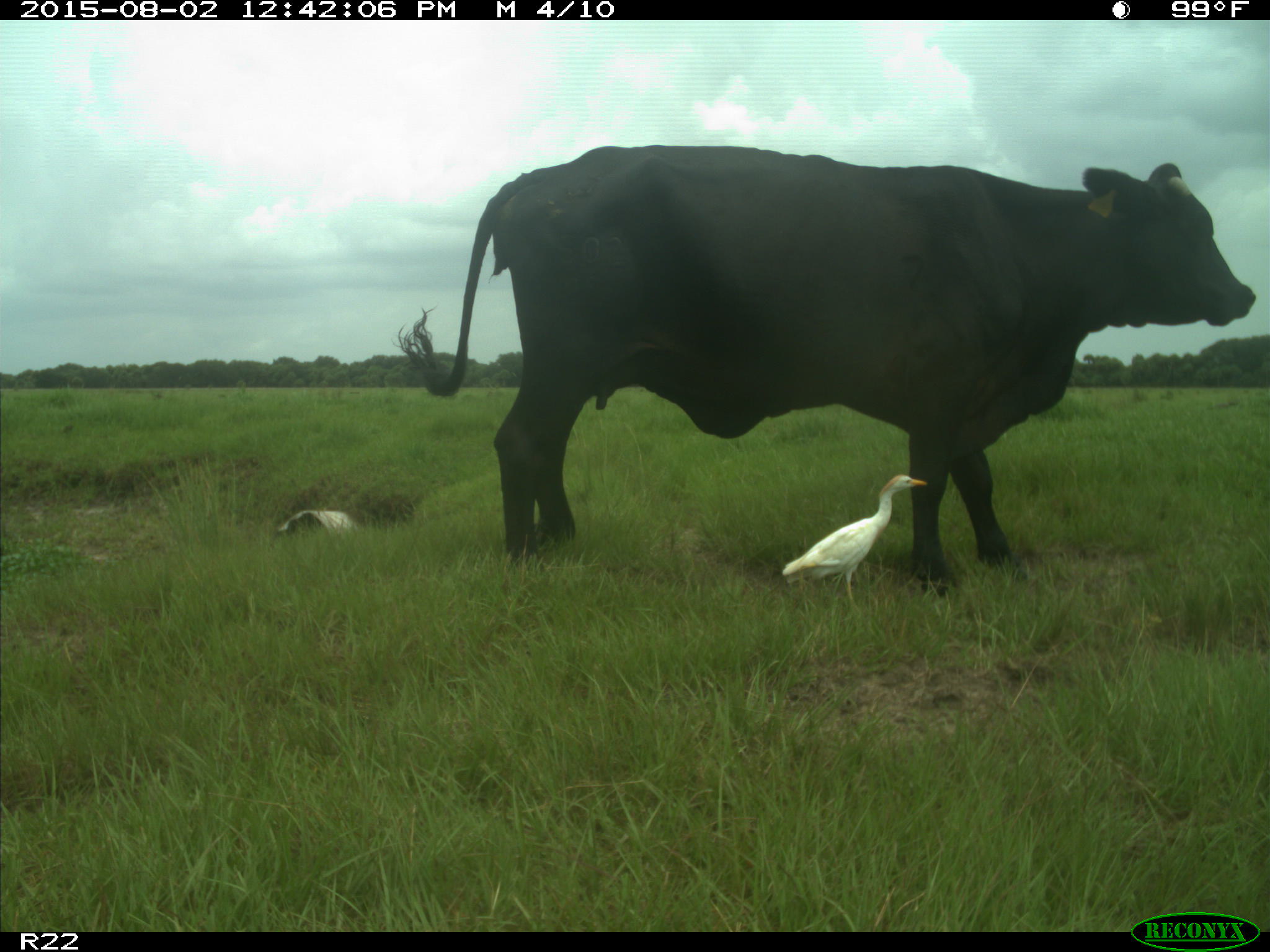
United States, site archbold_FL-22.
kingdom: Animalia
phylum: Chordata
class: Mammalia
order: Artiodactyla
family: Bovidae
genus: Bos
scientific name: Bos taurus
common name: domestic cow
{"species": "Bos taurus (domestic cow)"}